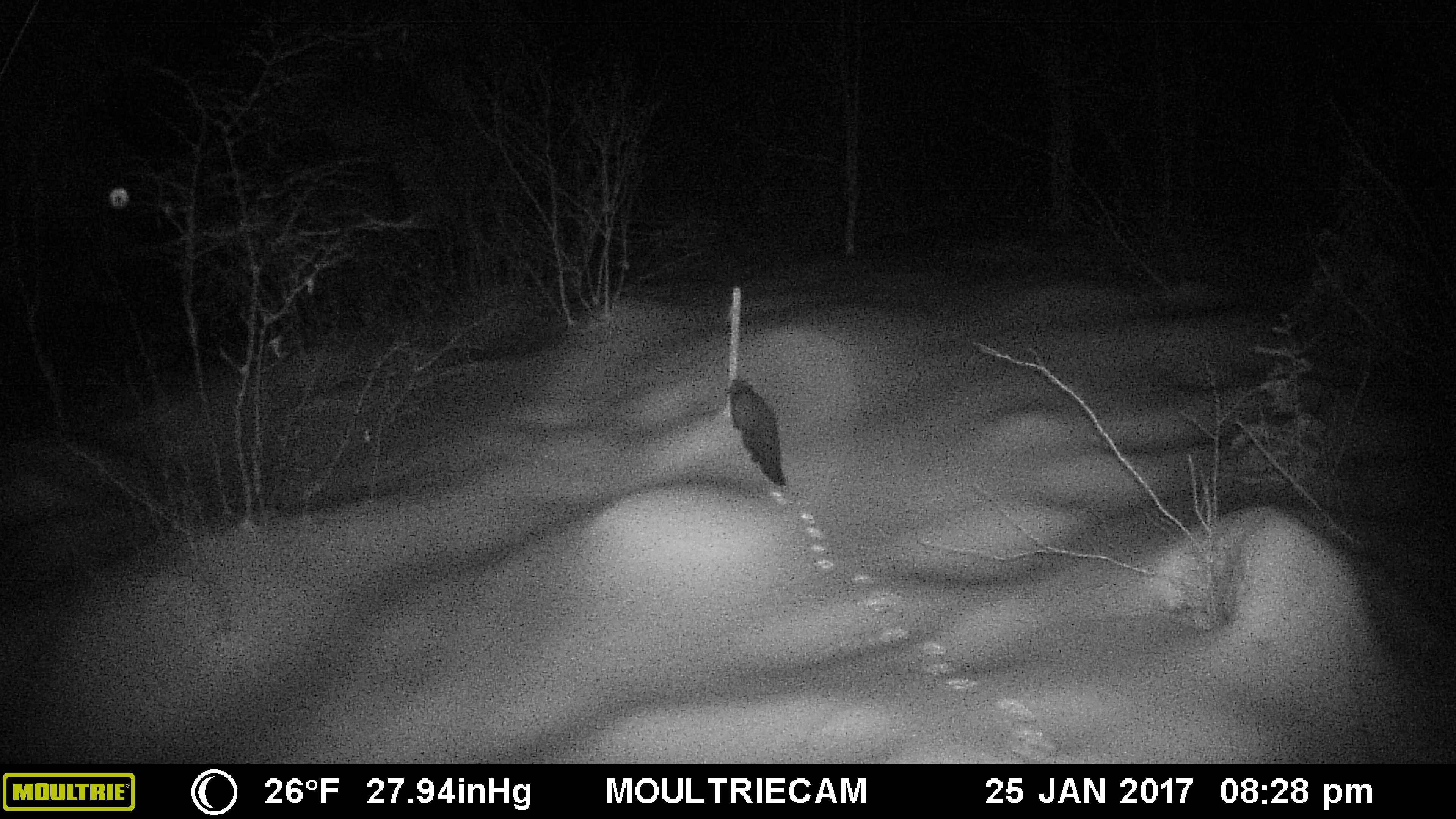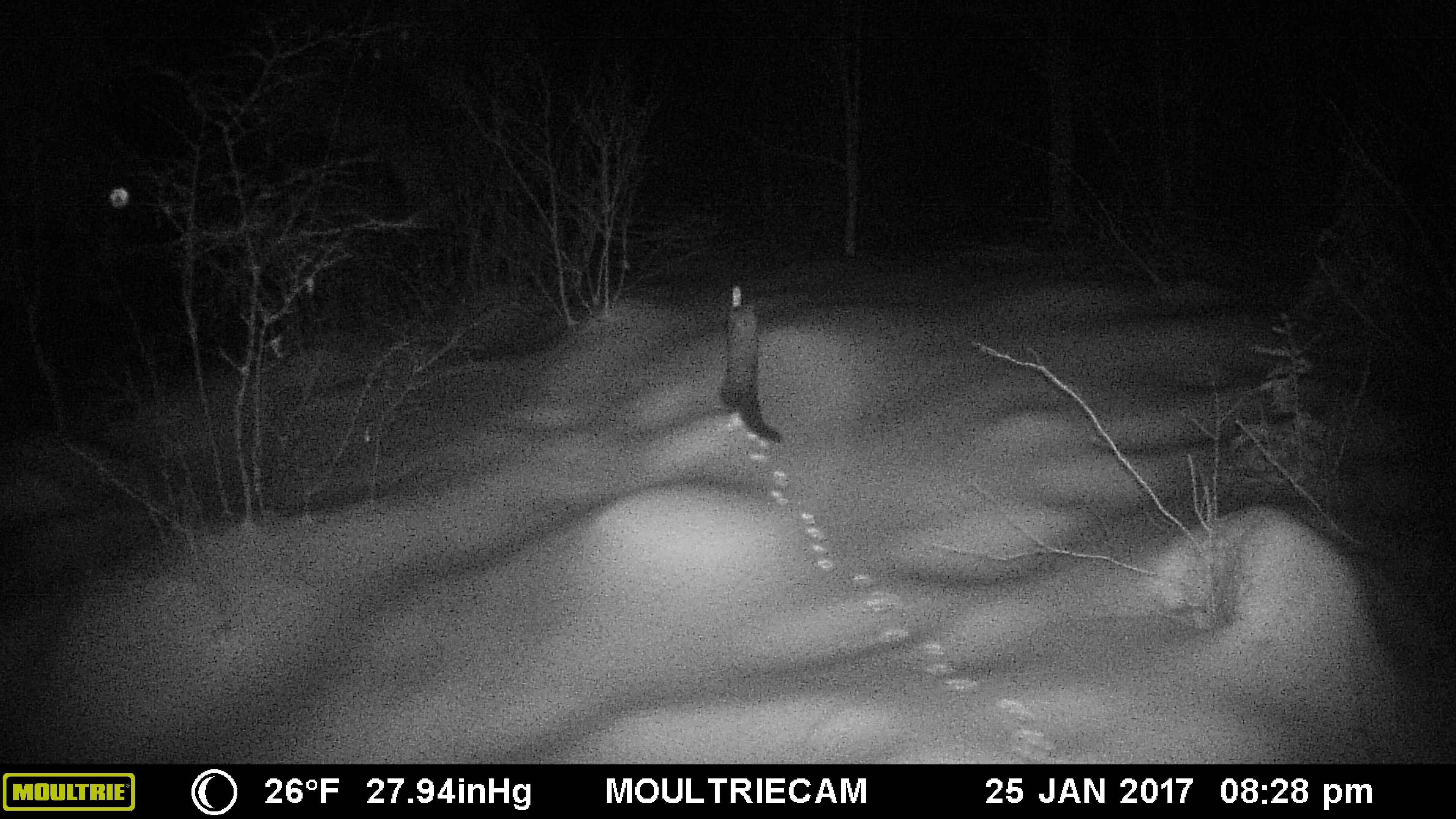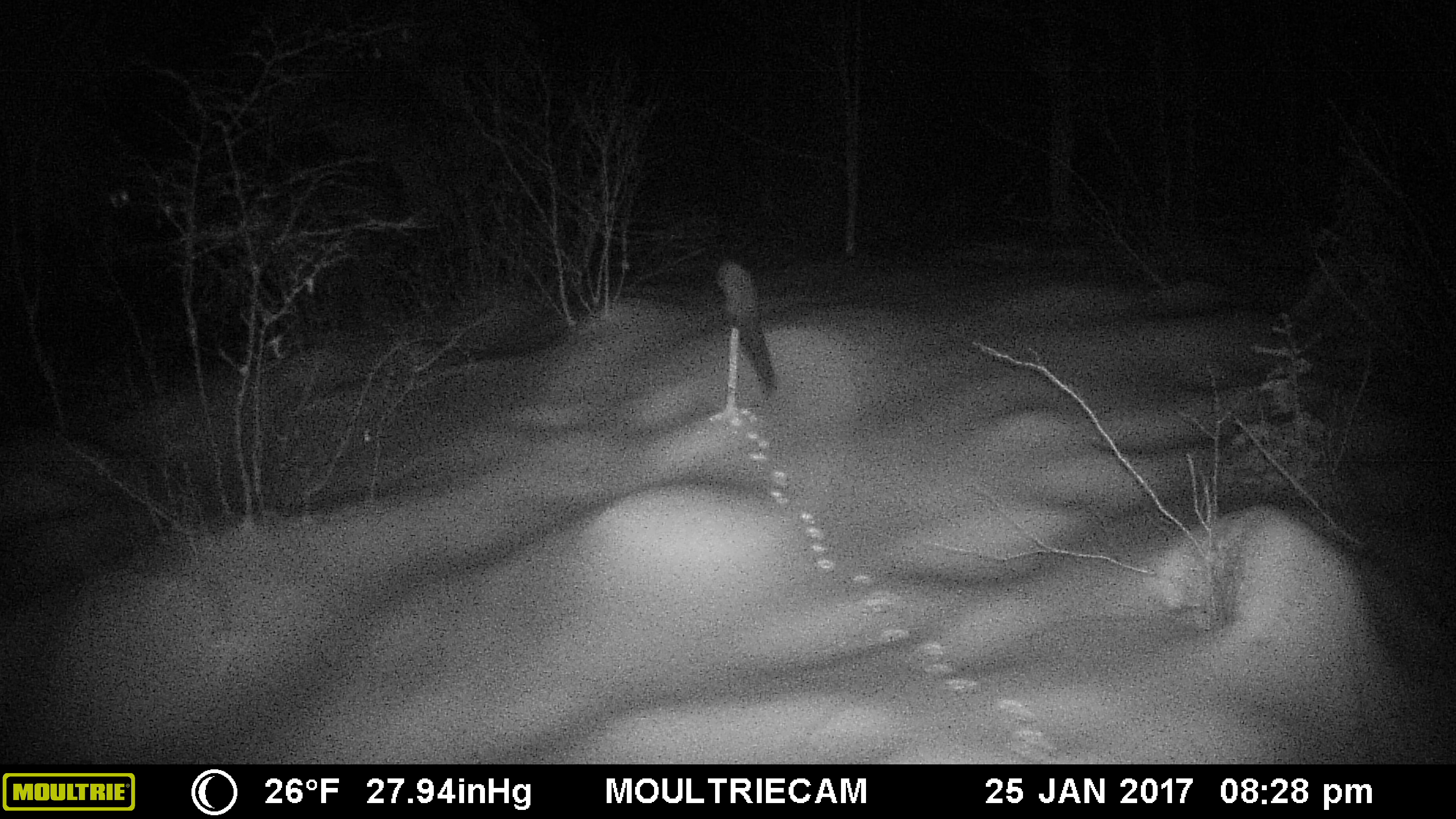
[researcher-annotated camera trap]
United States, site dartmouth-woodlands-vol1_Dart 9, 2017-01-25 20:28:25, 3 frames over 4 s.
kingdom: Animalia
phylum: Chordata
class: Mammalia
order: Carnivora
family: Mustelidae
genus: Pekania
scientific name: Pekania pennanti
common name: fisher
Fisher (Pekania pennanti).